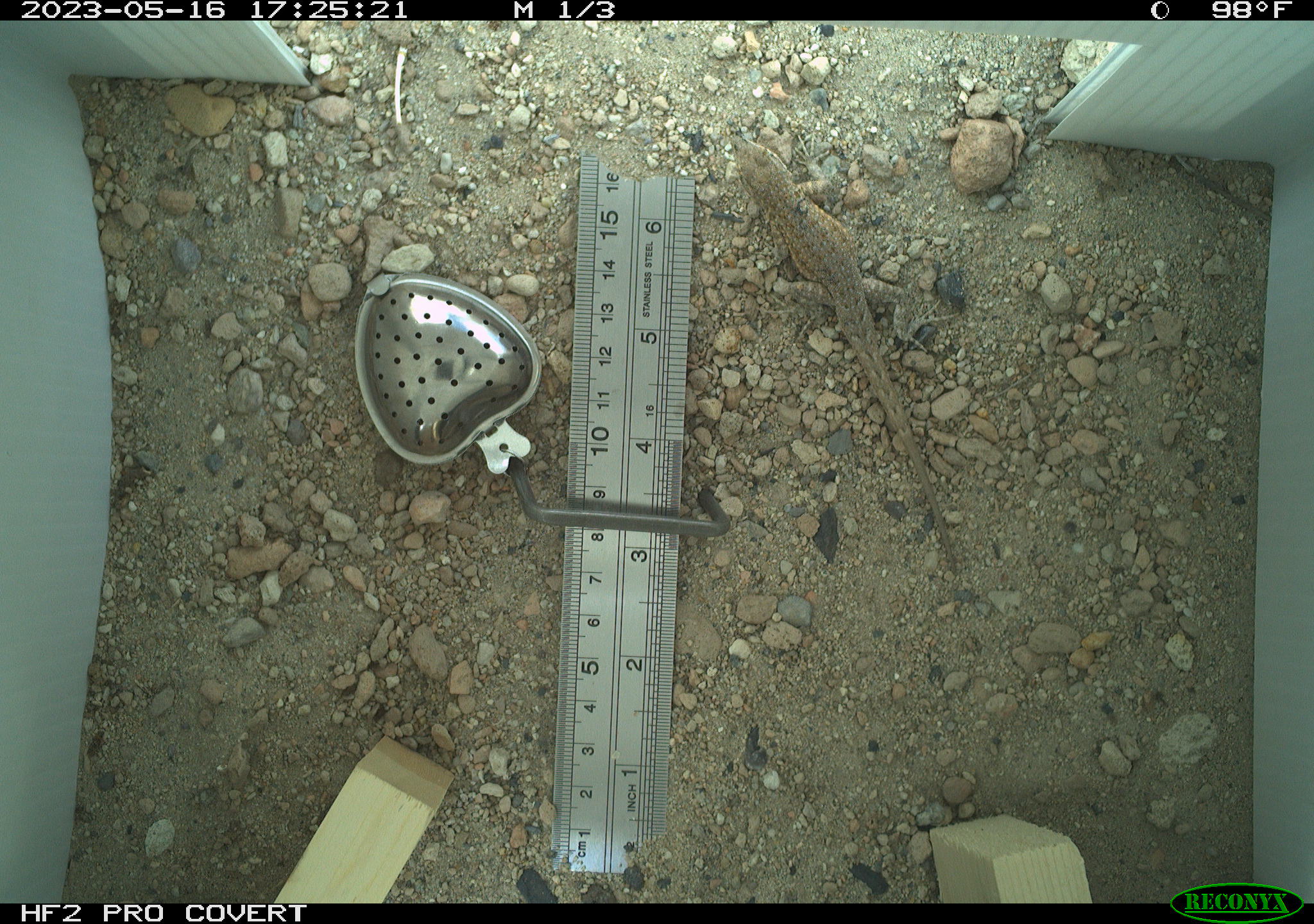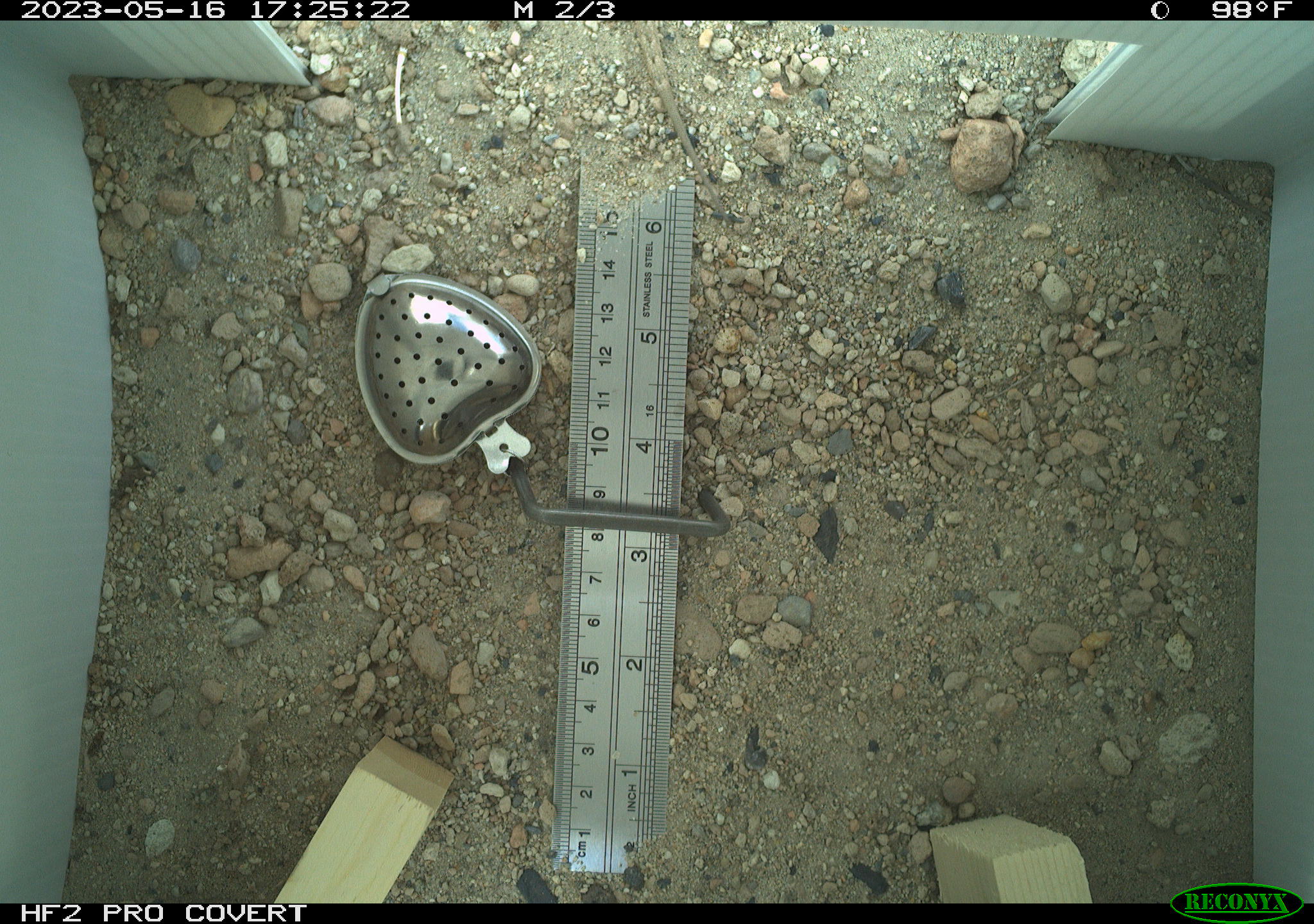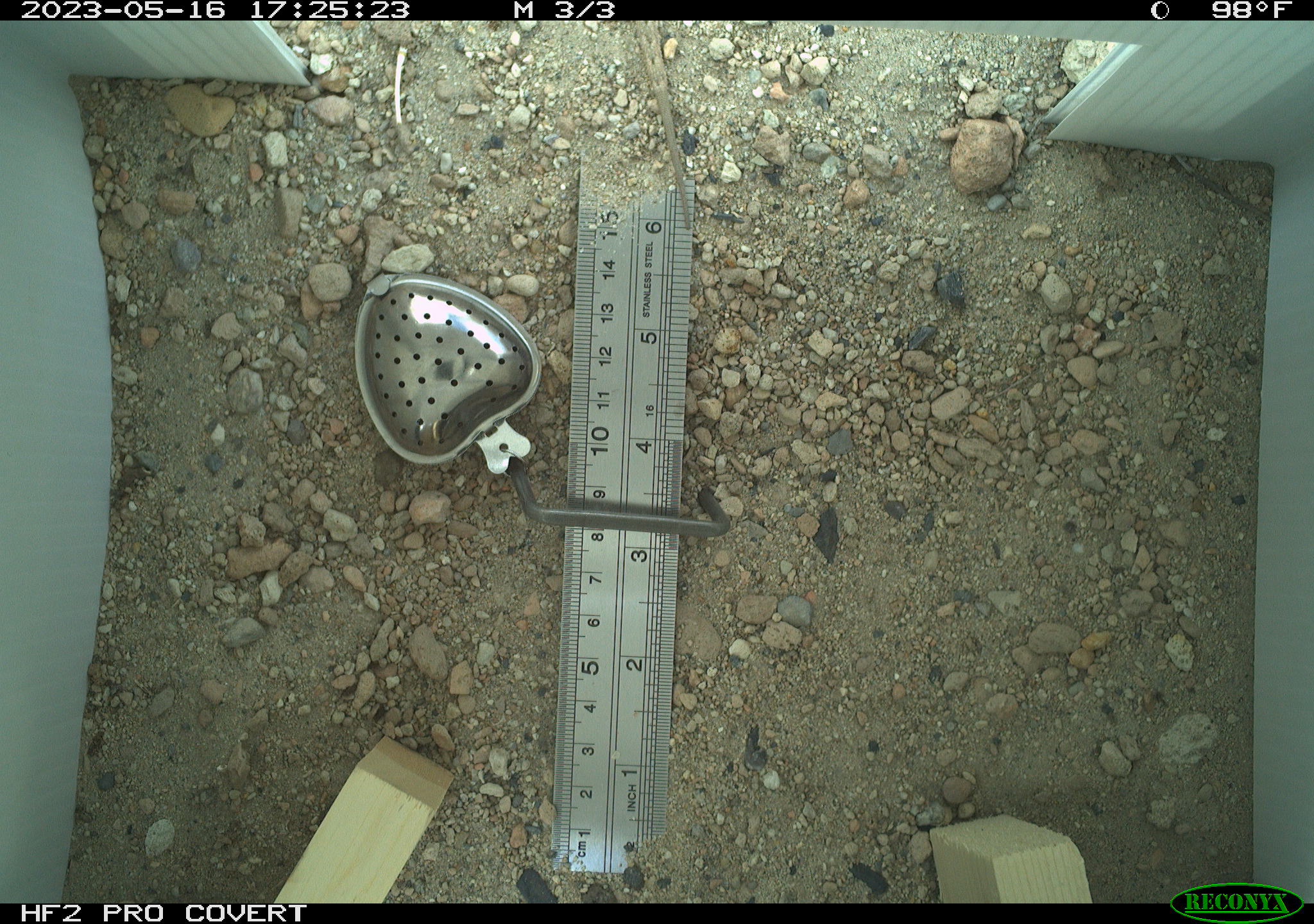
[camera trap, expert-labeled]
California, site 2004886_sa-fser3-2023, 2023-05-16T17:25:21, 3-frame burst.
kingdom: Animalia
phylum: Chordata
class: Reptilia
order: Squamata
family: Phrynosomatidae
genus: Uta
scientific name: Uta stansburiana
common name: common side-blotched lizard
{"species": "common side-blotched lizard (Uta stansburiana)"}